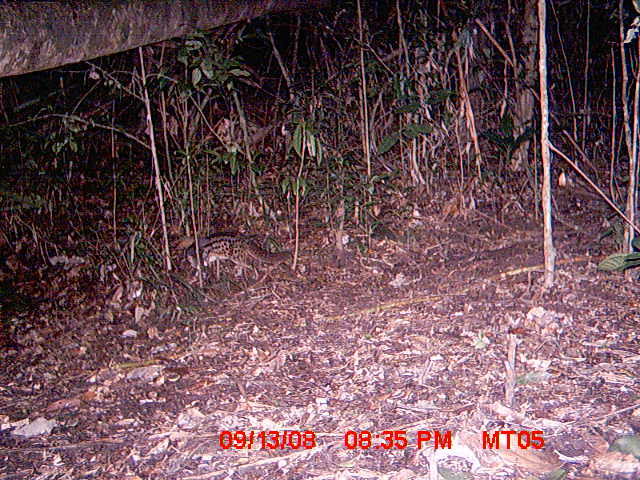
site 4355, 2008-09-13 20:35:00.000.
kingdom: Animalia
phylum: Chordata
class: Aves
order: Cuculiformes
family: Cuculidae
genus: Coua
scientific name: Coua serriana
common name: red-breasted coua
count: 1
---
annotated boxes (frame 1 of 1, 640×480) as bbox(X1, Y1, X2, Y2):
coua serriana: bbox(183, 232, 292, 282)